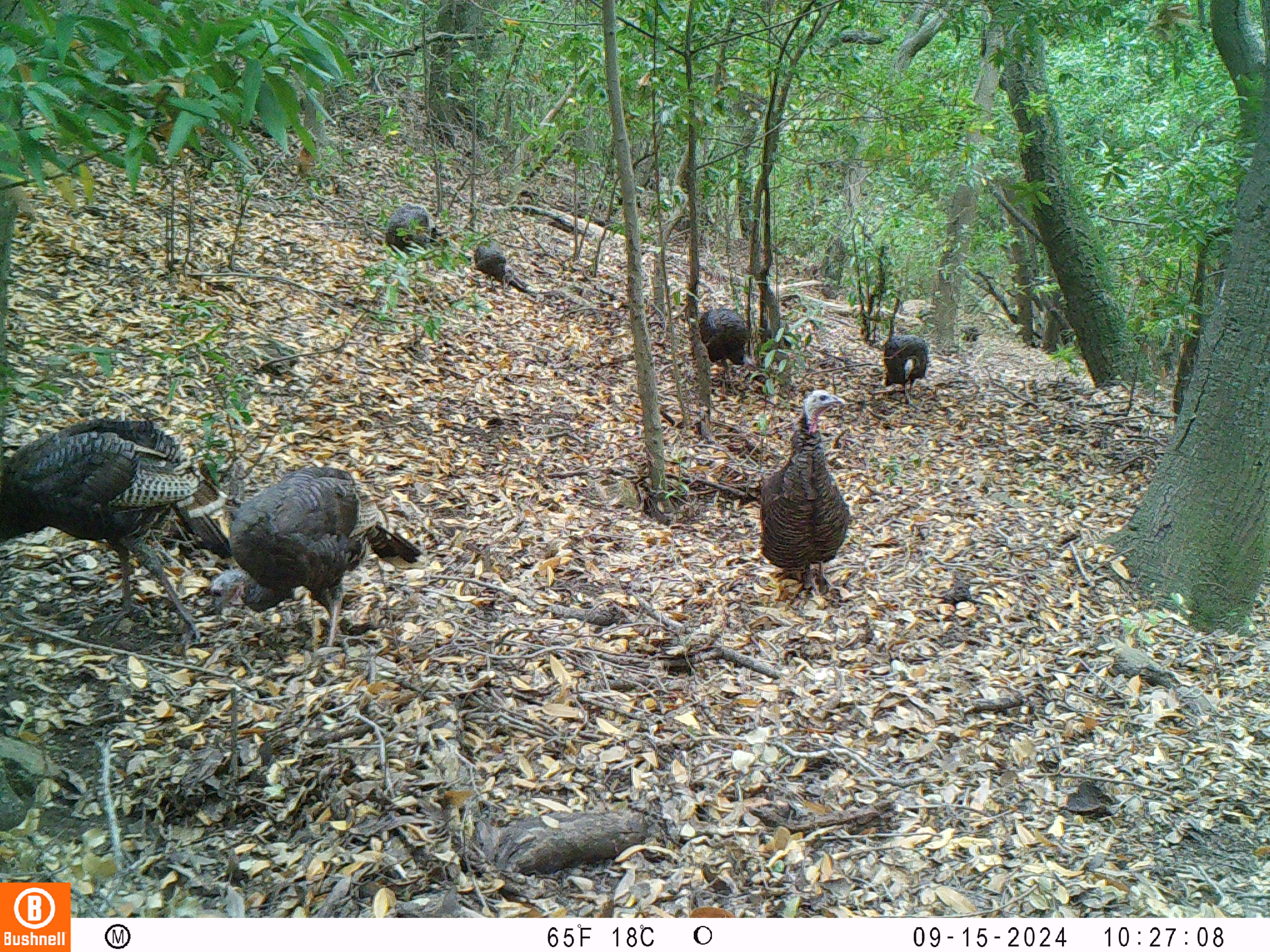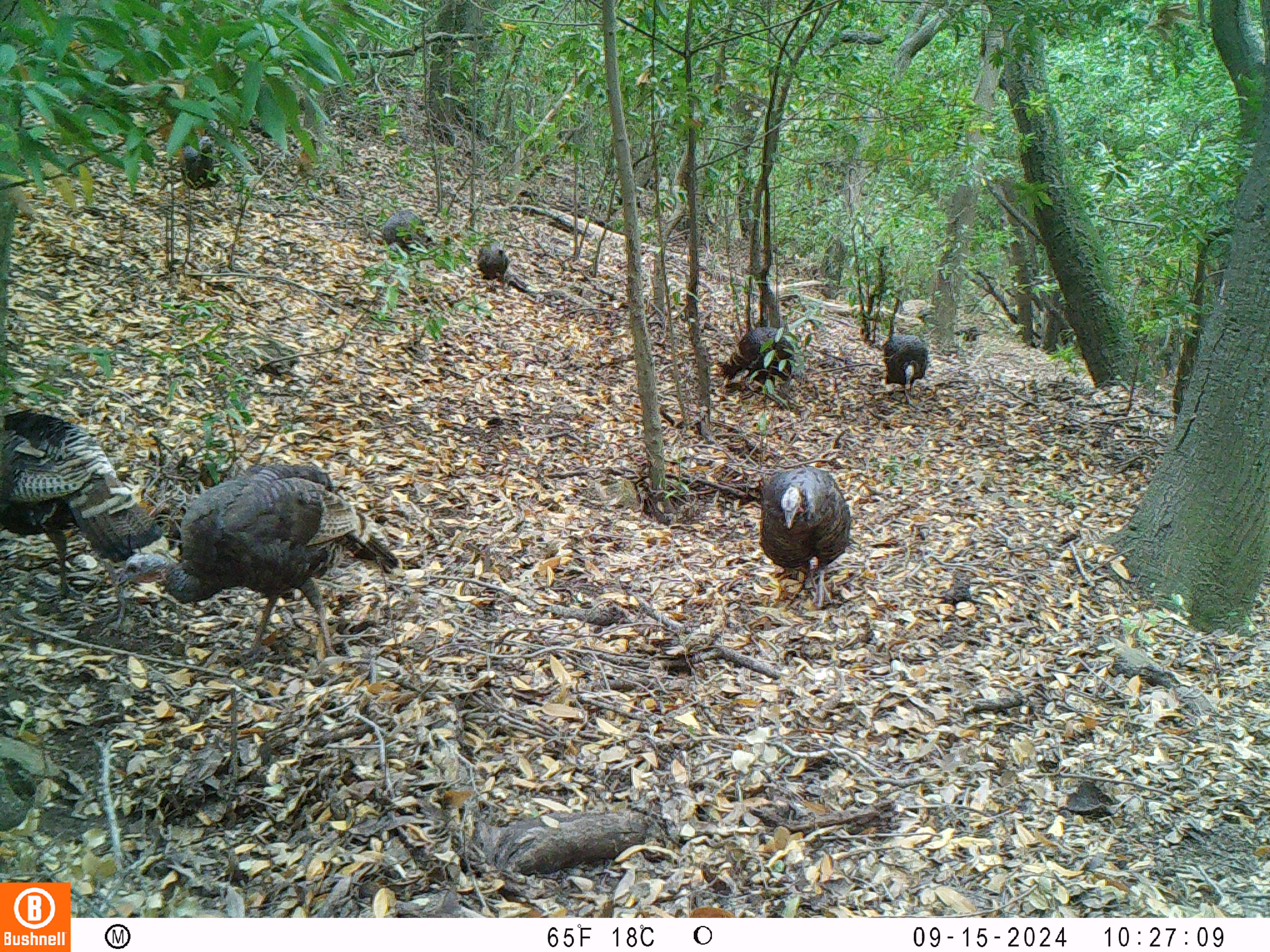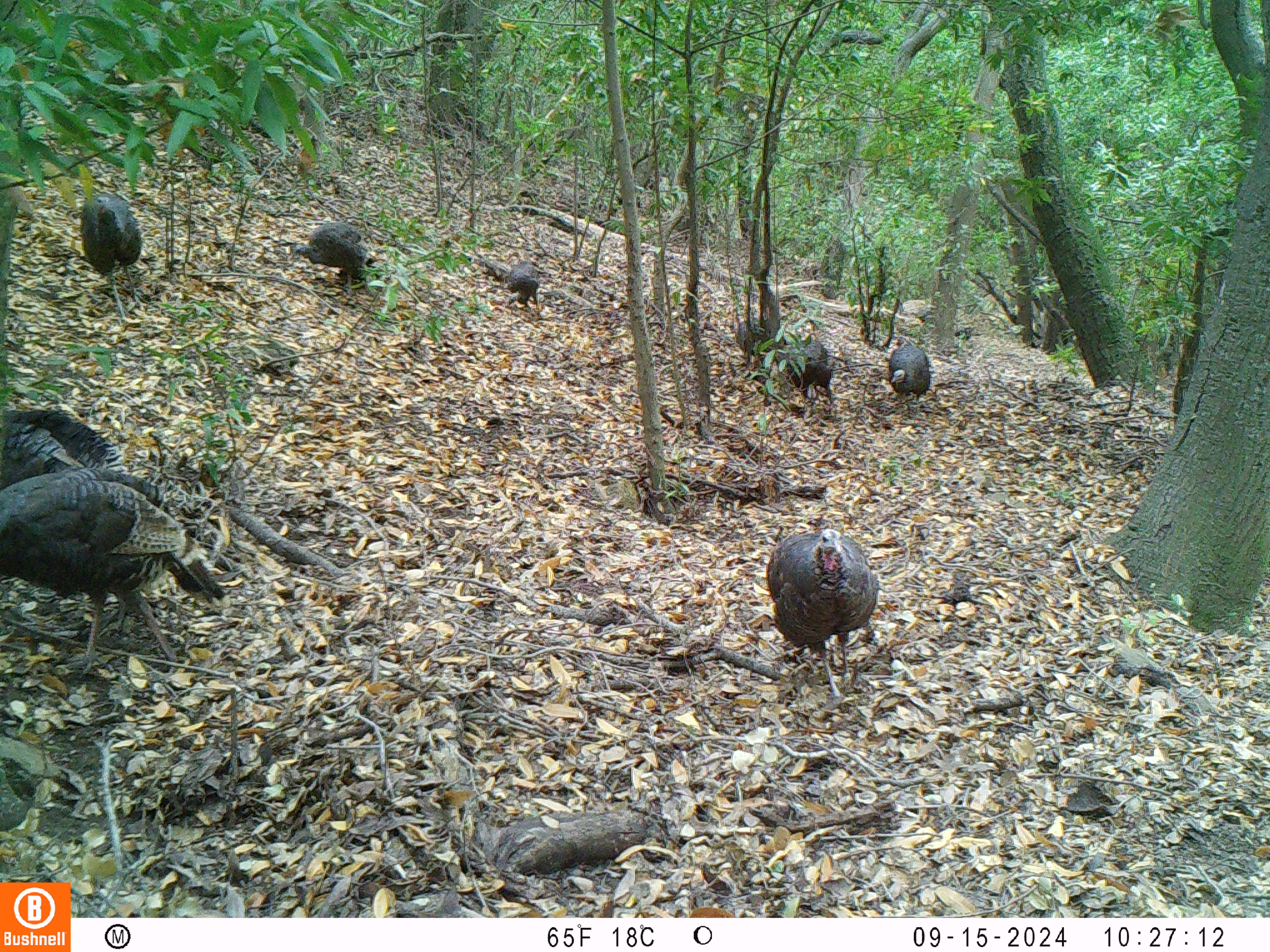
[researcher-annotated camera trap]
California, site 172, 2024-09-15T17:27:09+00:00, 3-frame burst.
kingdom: Animalia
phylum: Chordata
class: Aves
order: Galliformes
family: Phasianidae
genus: Meleagris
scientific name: Meleagris gallopavo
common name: turkey